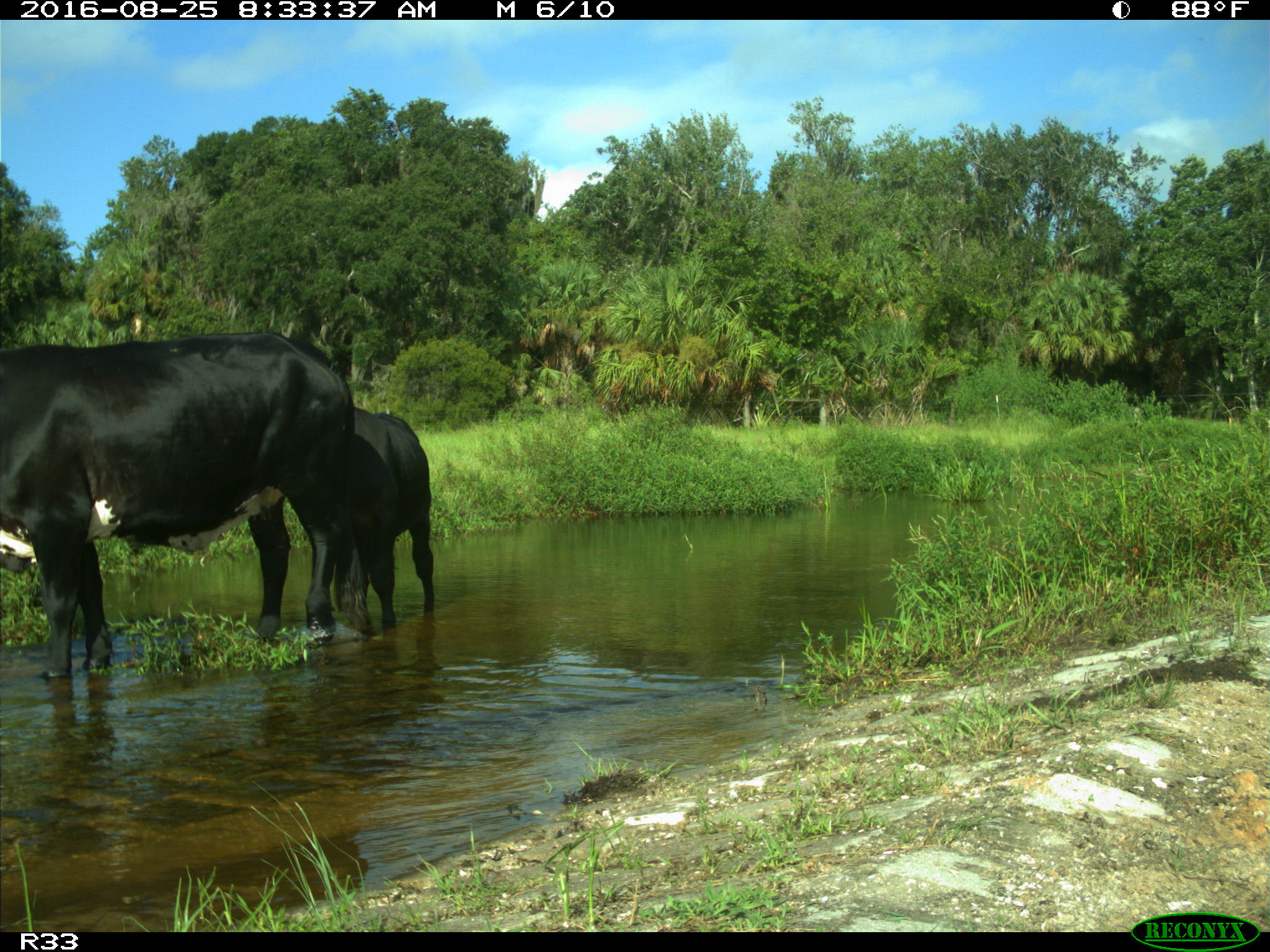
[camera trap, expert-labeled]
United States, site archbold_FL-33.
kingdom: Animalia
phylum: Chordata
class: Mammalia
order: Artiodactyla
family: Bovidae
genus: Bos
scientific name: Bos taurus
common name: domestic cow